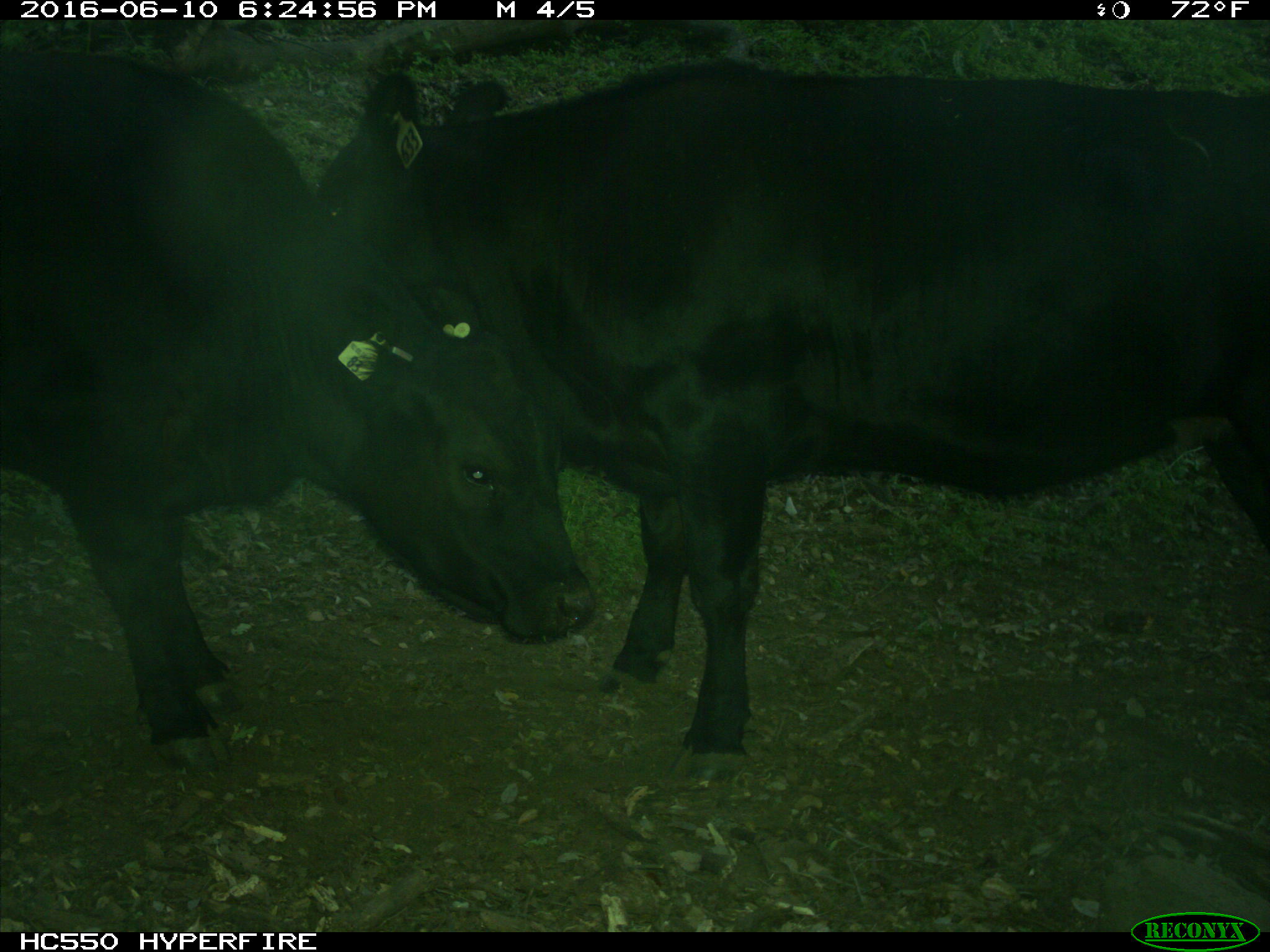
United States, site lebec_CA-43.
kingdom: Animalia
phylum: Chordata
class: Mammalia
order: Artiodactyla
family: Bovidae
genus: Bos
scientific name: Bos taurus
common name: domestic cow